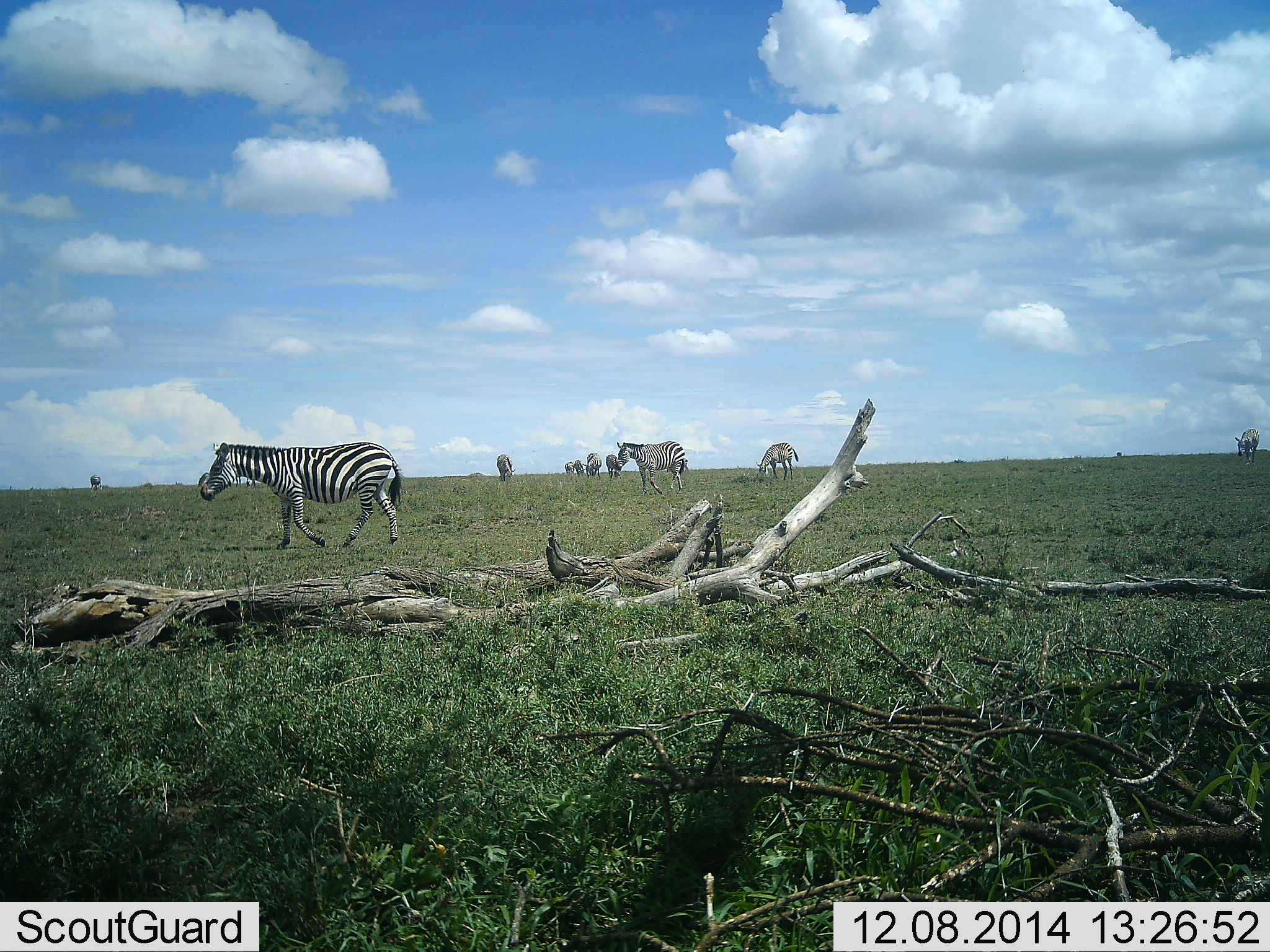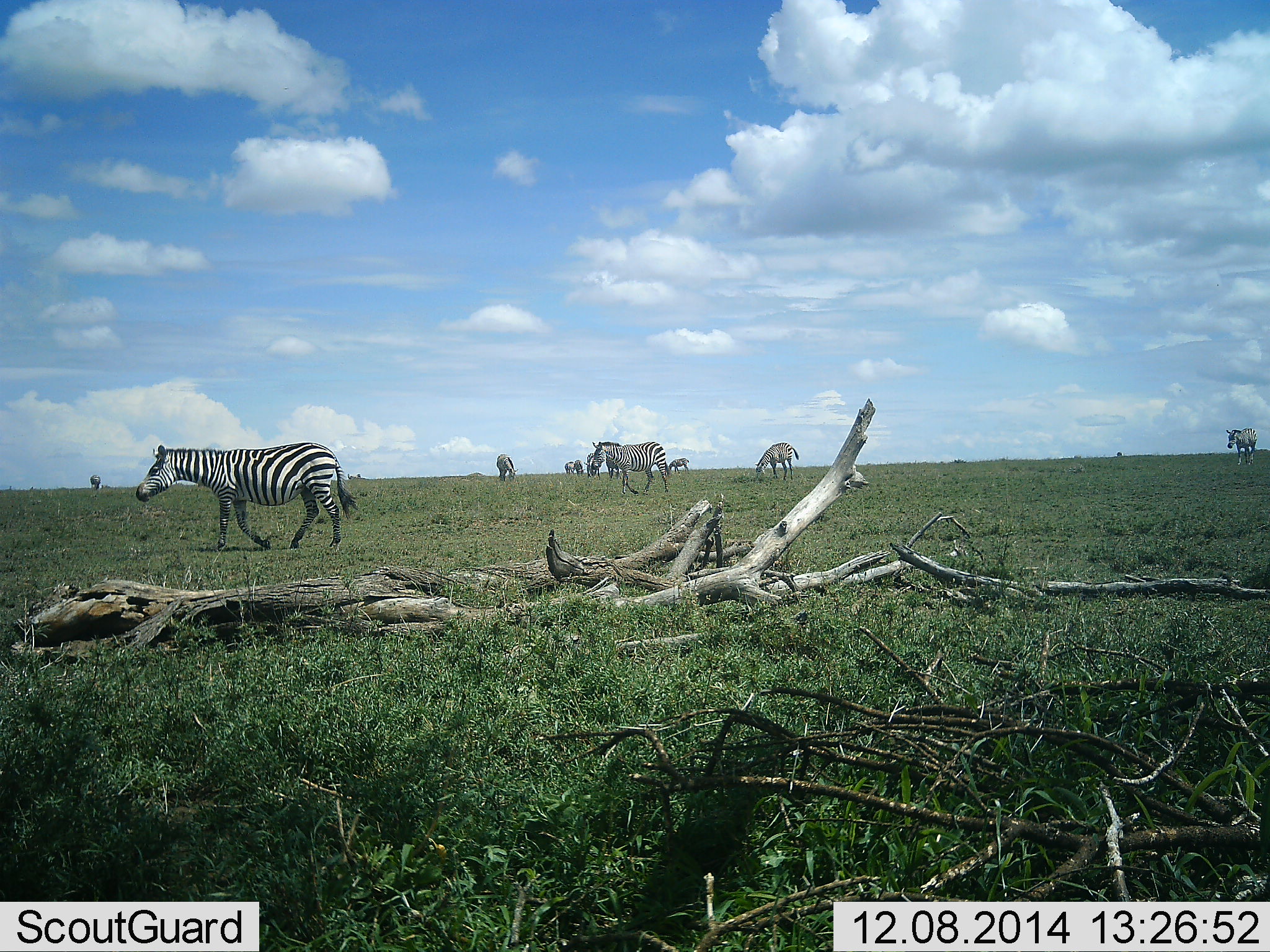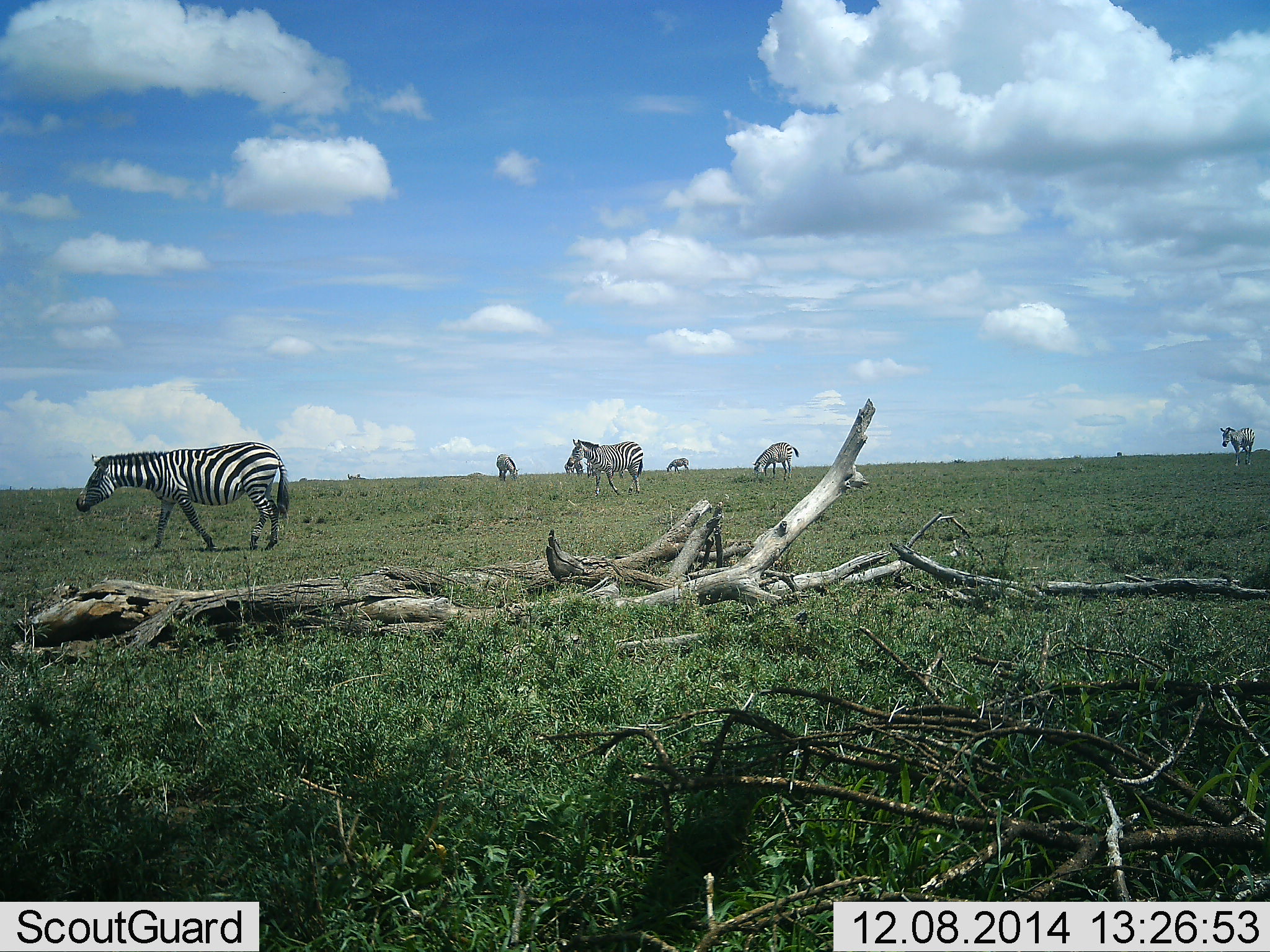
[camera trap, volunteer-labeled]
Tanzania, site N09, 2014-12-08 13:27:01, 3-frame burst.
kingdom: Animalia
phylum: Chordata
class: Mammalia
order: Perissodactyla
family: Equidae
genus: Equus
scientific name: Equus quagga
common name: plains zebra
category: zebra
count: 10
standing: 20%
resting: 10%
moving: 90%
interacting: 10%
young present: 0%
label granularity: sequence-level